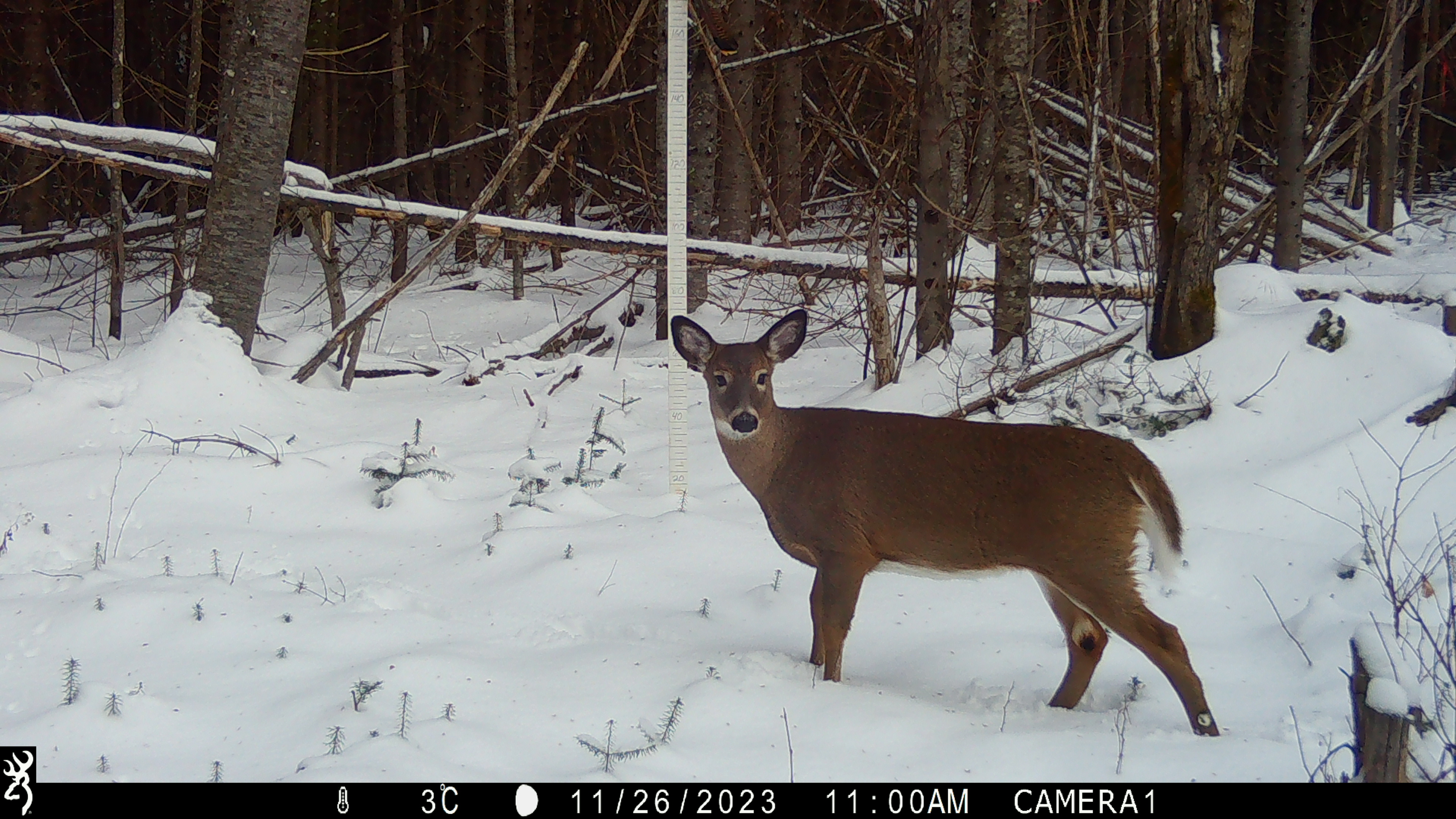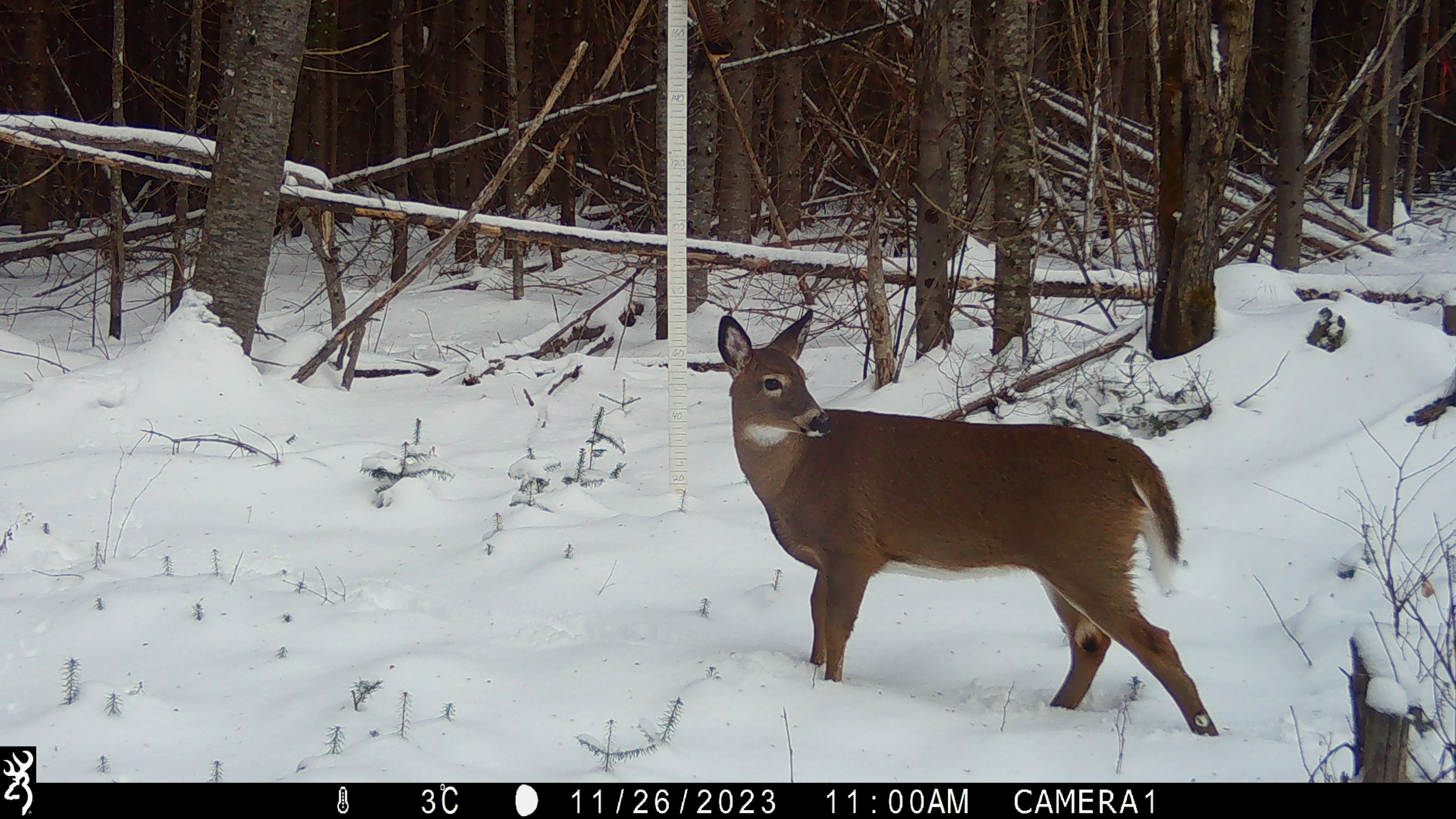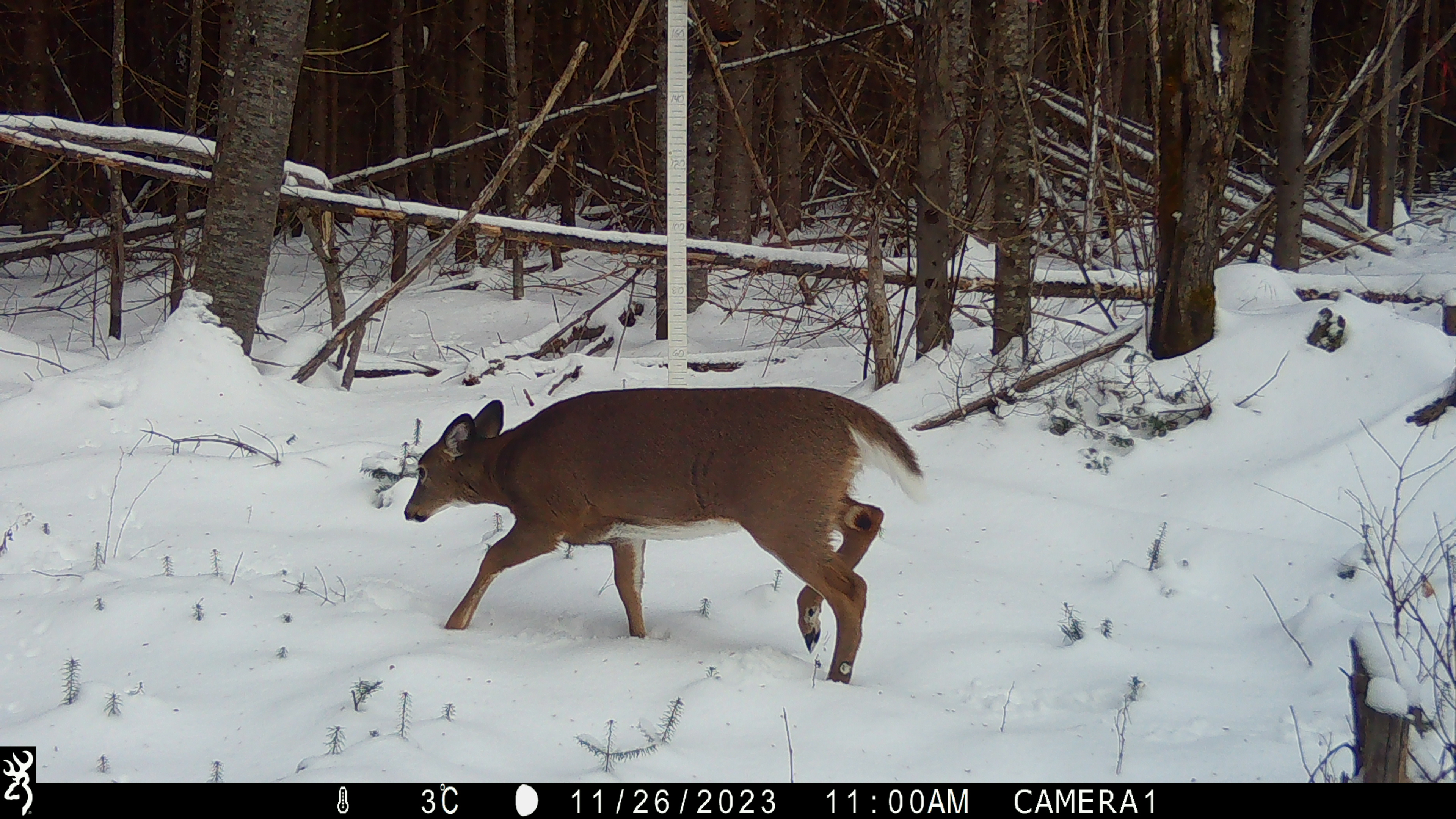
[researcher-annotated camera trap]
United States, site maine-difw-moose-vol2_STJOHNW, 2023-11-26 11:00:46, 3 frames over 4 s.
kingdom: Animalia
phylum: Chordata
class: Mammalia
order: Artiodactyla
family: Cervidae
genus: Odocoileus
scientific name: Odocoileus virginianus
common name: white-tailed deer